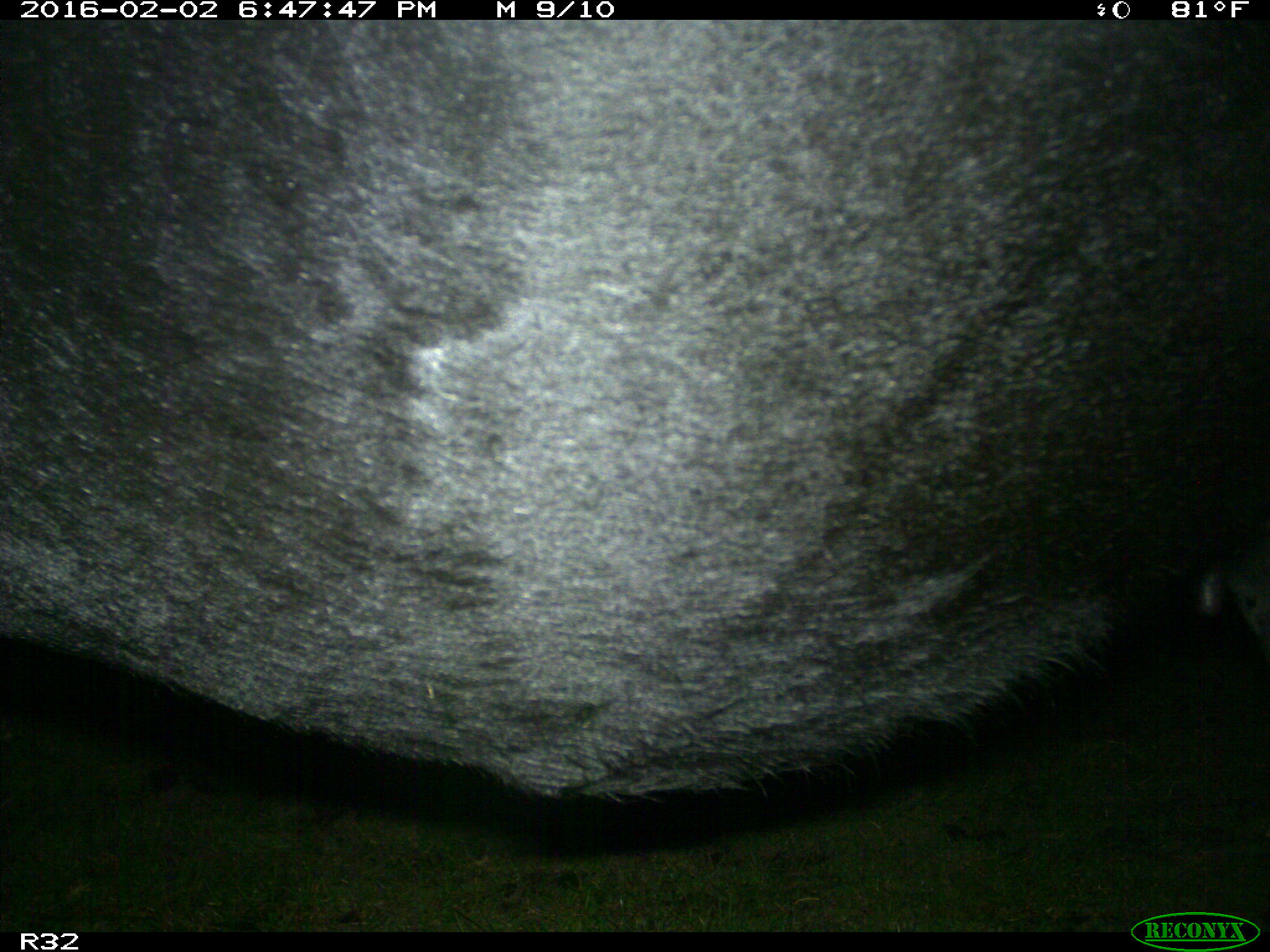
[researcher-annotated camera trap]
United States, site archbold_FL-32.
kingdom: Animalia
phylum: Chordata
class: Mammalia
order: Artiodactyla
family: Bovidae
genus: Bos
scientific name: Bos taurus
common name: domestic cow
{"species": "Bos taurus (domestic cow)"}